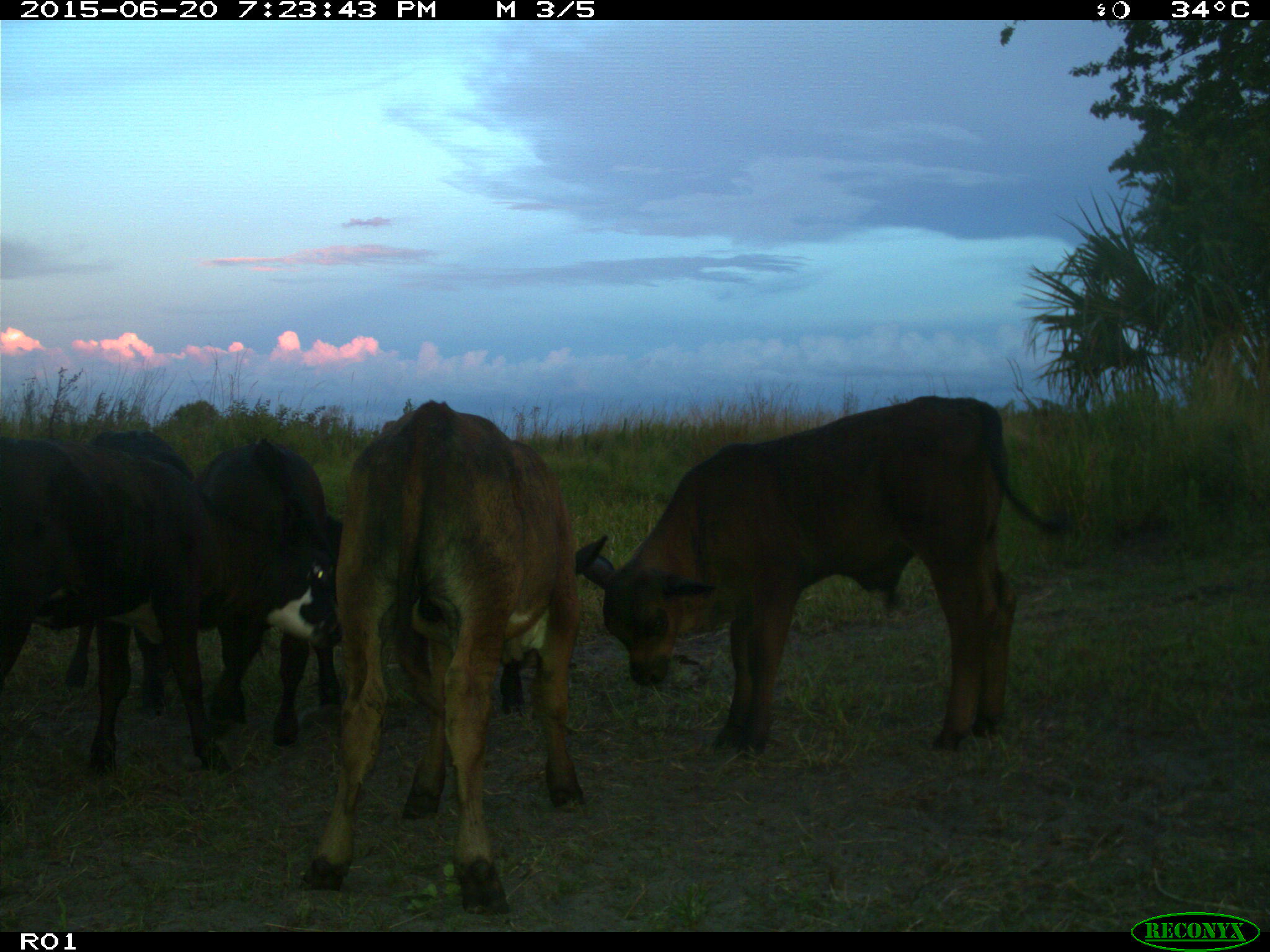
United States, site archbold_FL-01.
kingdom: Animalia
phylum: Chordata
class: Mammalia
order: Artiodactyla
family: Bovidae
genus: Bos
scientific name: Bos taurus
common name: domestic cow